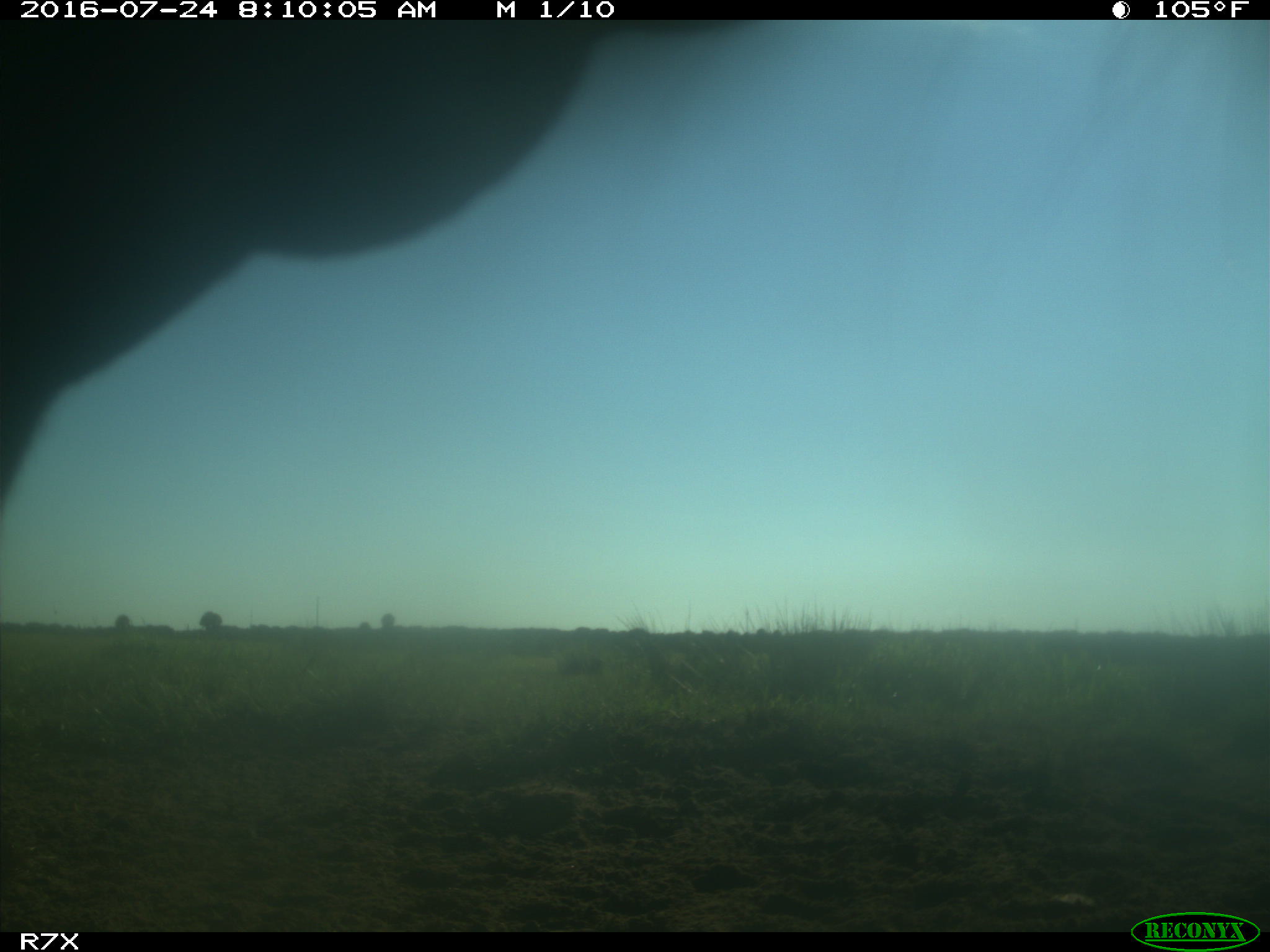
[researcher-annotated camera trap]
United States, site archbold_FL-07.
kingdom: Animalia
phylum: Chordata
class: Mammalia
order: Artiodactyla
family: Bovidae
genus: Bos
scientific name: Bos taurus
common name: domestic cow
Bos taurus (domestic cow).